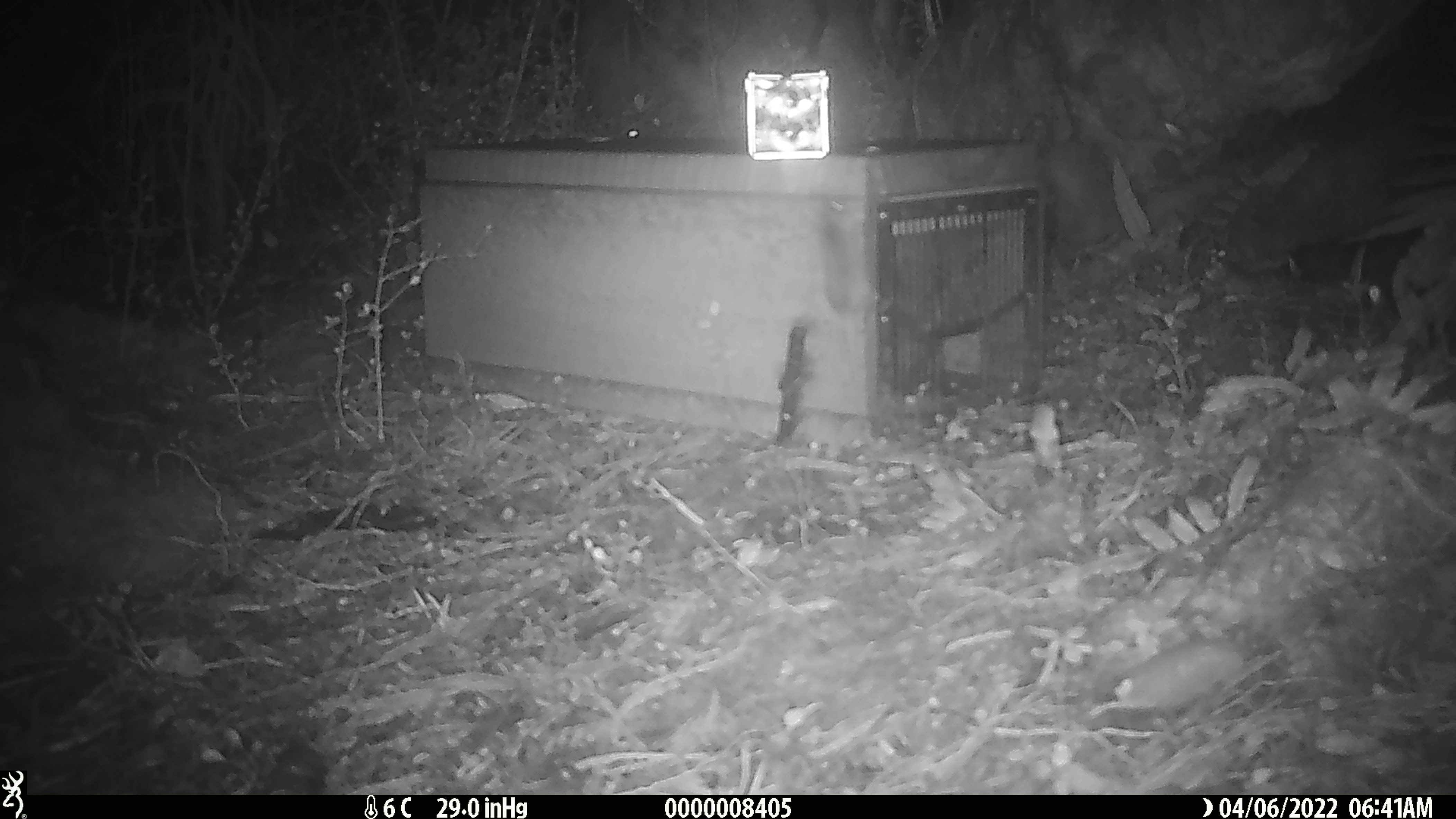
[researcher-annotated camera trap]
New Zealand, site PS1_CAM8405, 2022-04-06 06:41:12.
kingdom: Animalia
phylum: Chordata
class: Mammalia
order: Rodentia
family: Muridae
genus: Mus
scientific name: Mus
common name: mouse